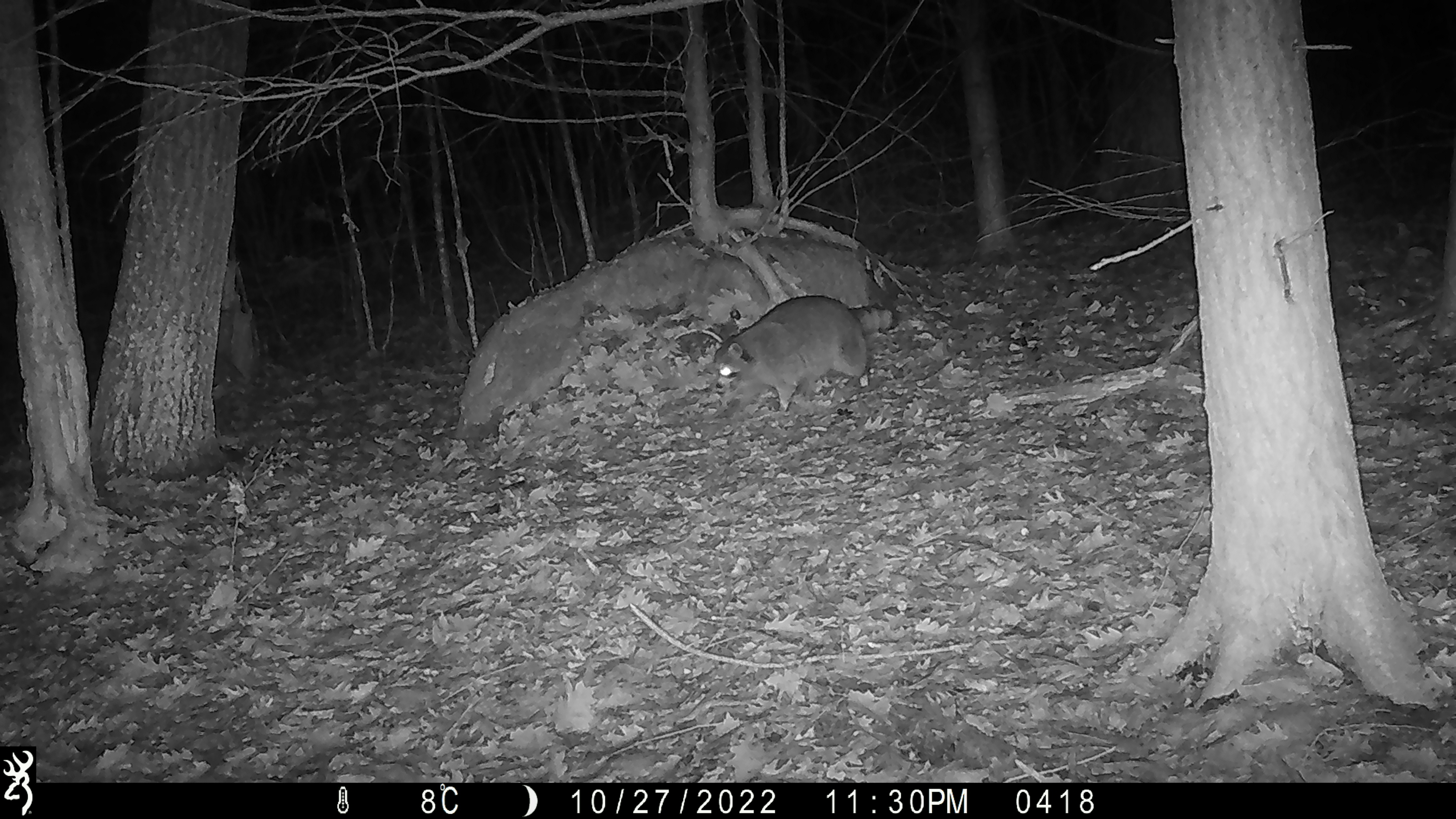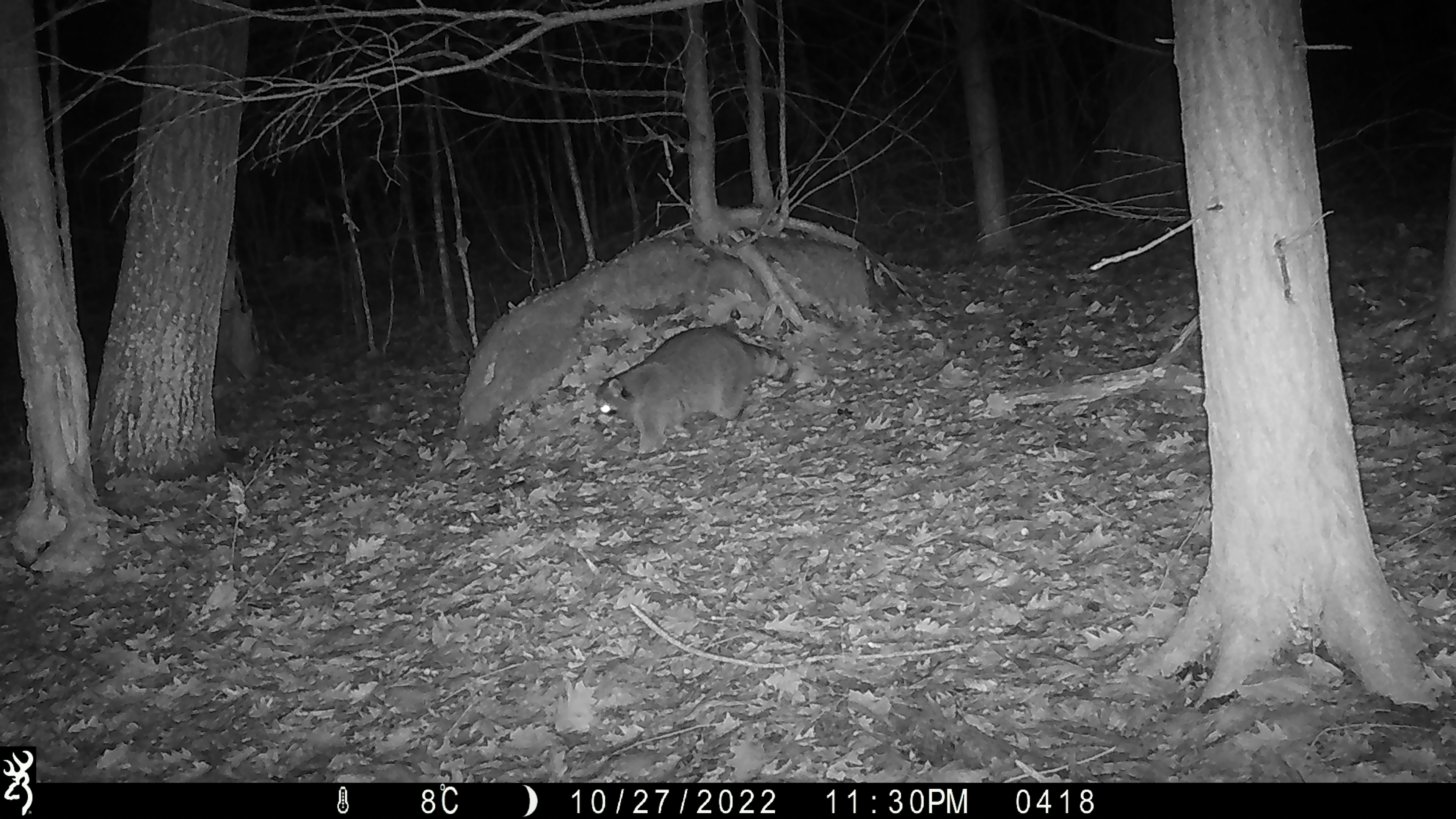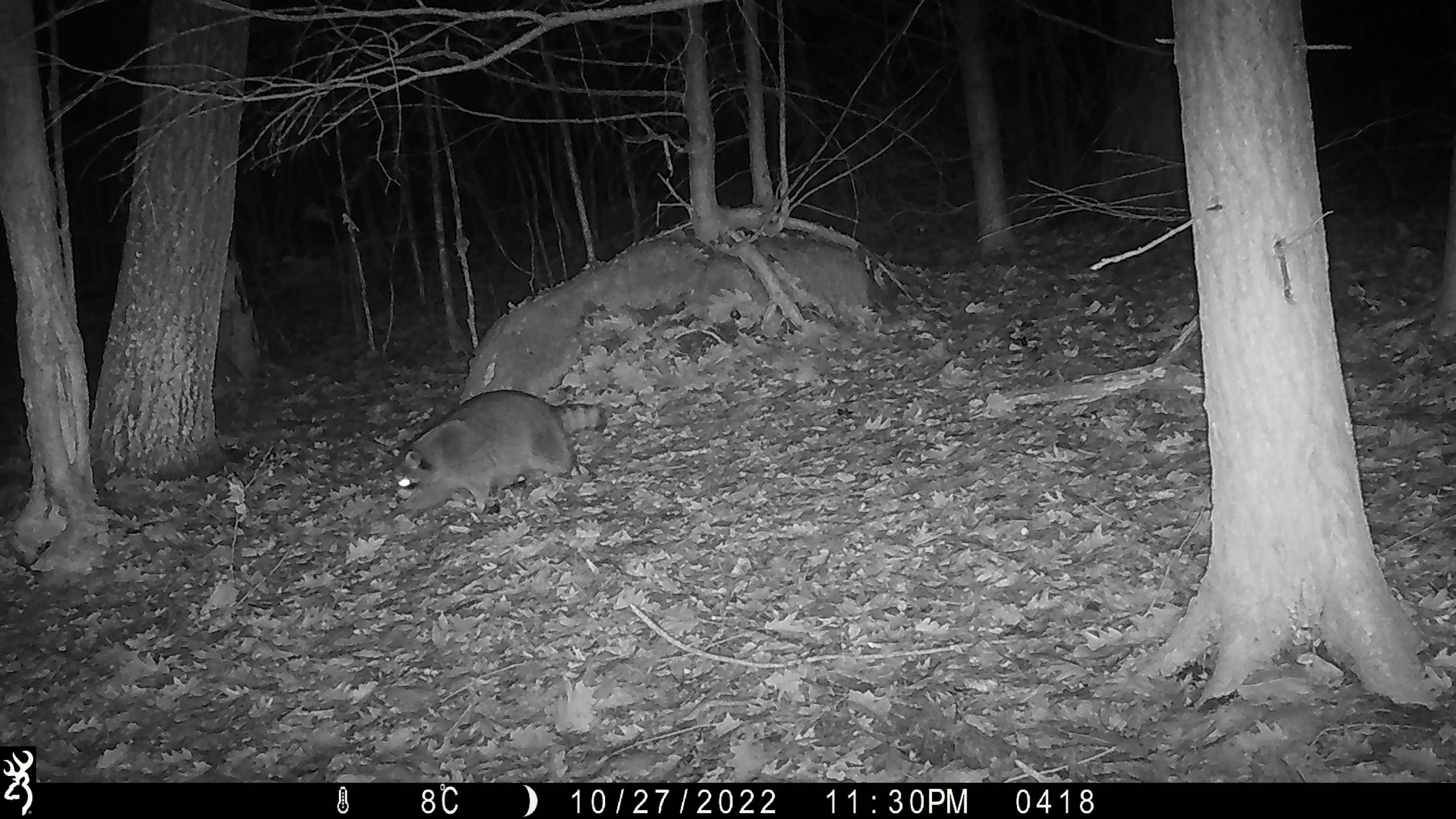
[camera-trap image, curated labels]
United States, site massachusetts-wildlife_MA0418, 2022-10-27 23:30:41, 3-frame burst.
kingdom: Animalia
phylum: Chordata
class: Mammalia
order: Carnivora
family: Procyonidae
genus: Procyon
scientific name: Procyon lotor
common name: raccoon